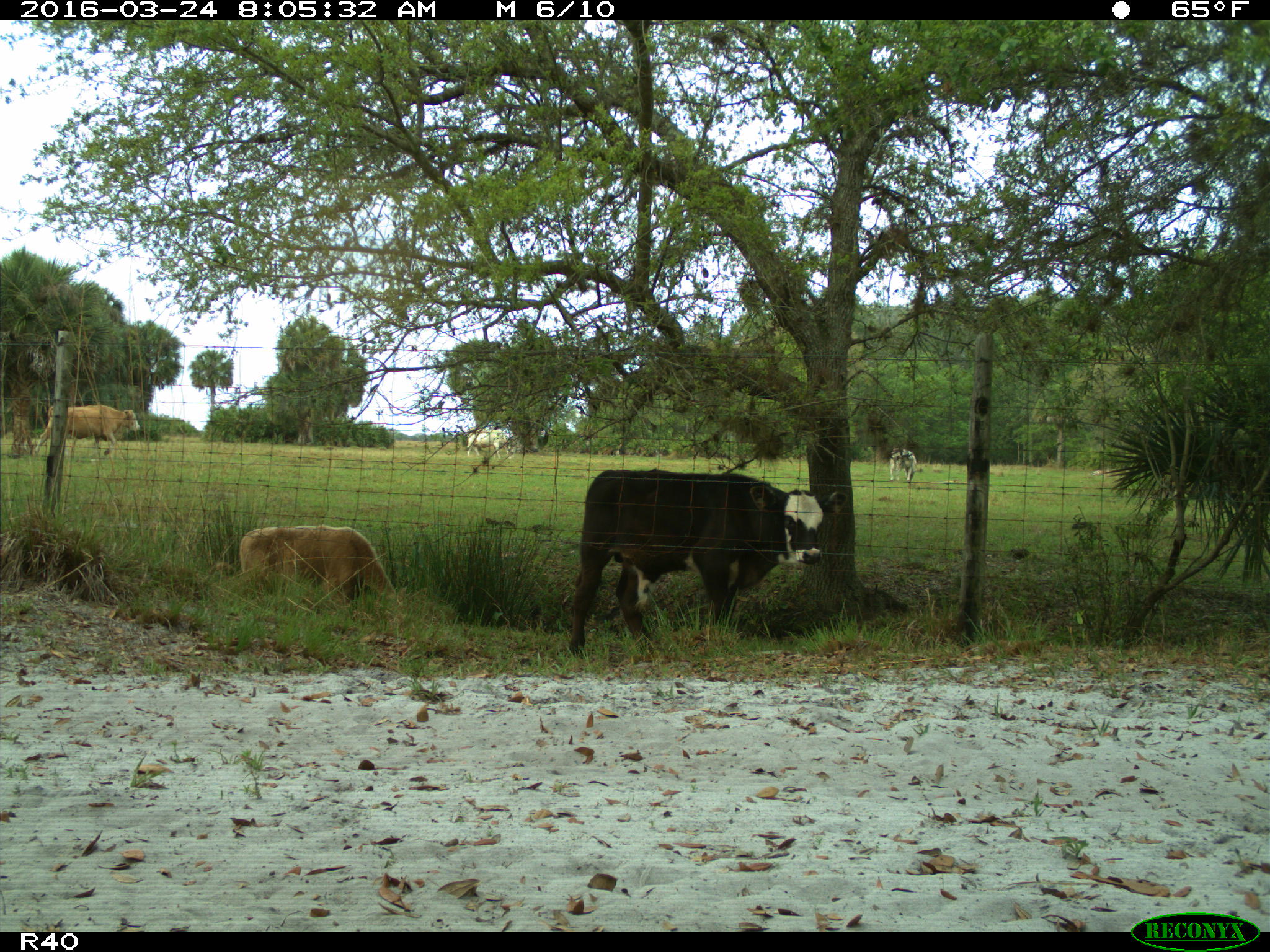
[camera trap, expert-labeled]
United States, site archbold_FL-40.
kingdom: Animalia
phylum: Chordata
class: Mammalia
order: Artiodactyla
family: Bovidae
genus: Bos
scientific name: Bos taurus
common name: domestic cow